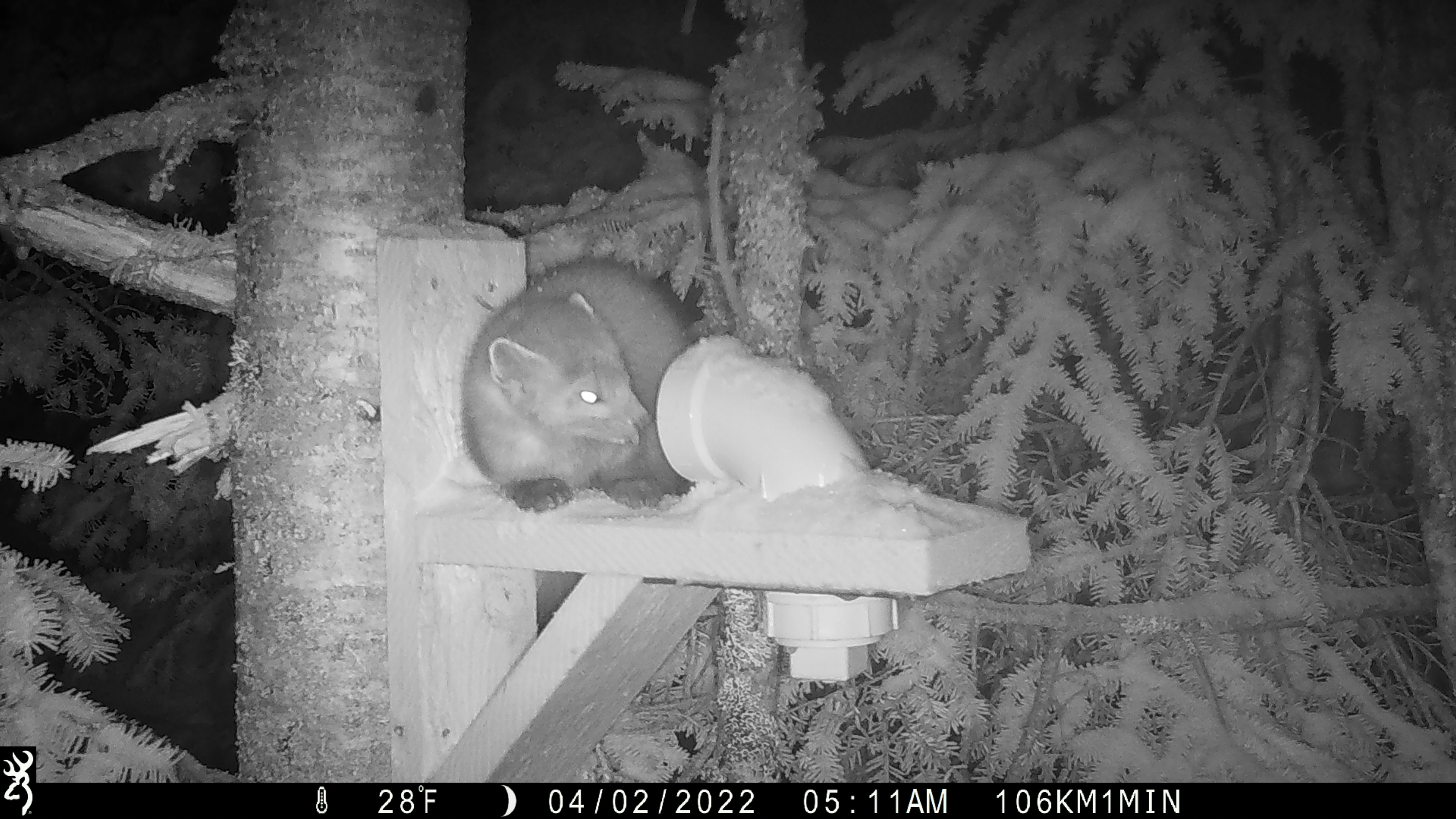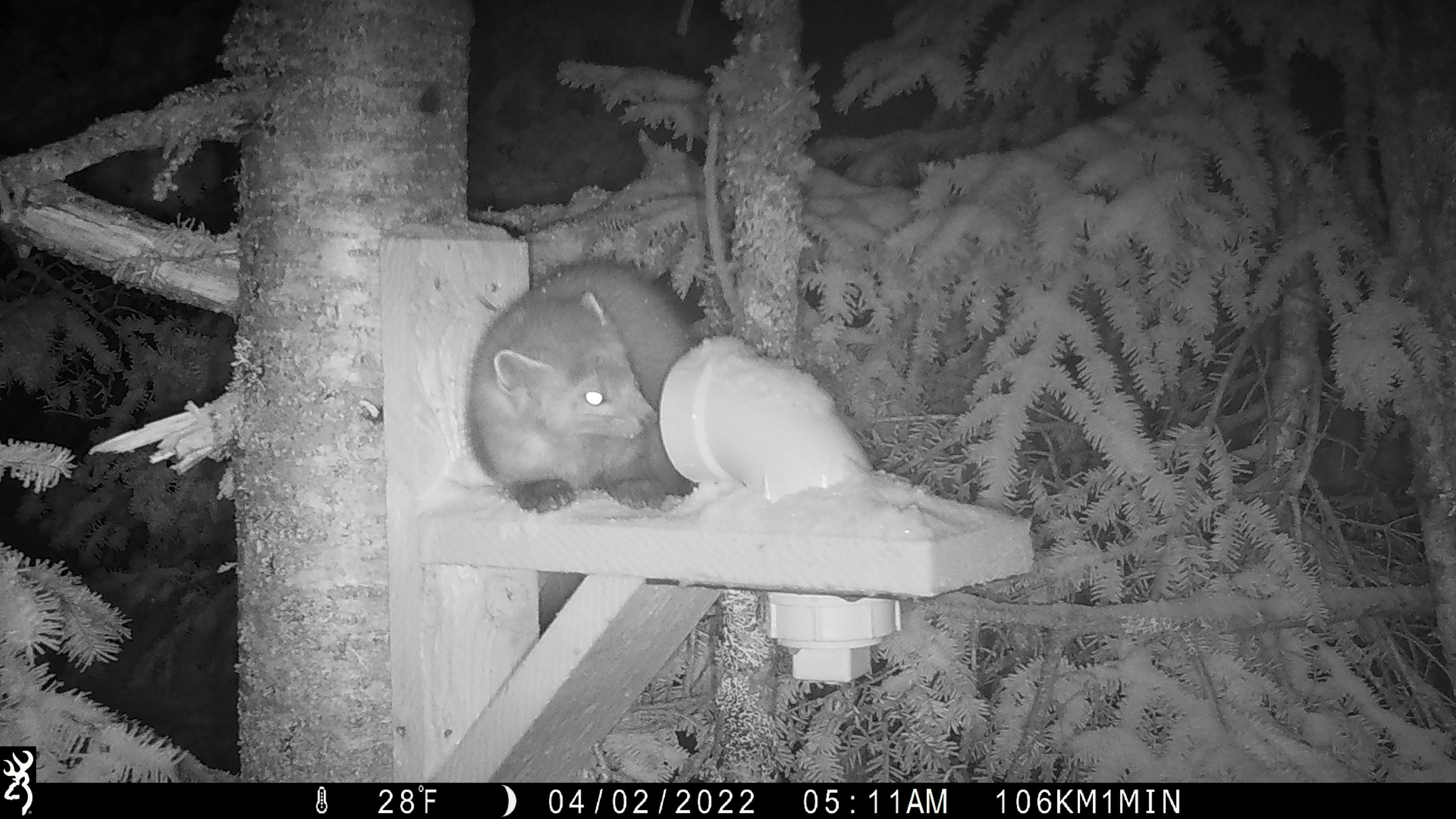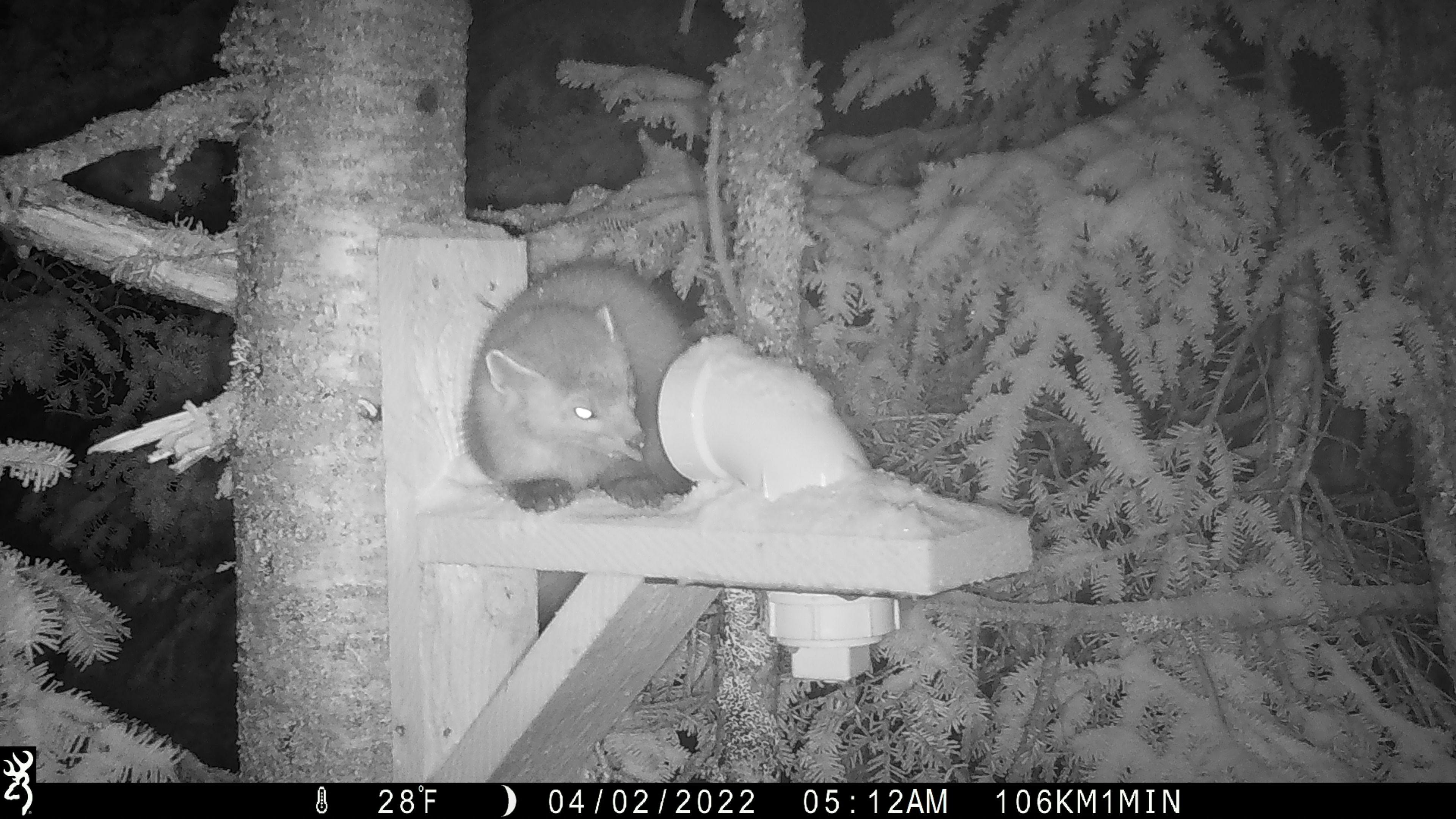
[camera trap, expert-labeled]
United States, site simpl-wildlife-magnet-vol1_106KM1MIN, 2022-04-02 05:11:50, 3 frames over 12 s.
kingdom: Animalia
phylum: Chordata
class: Mammalia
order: Carnivora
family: Mustelidae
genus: Martes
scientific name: Martes americana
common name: american marten